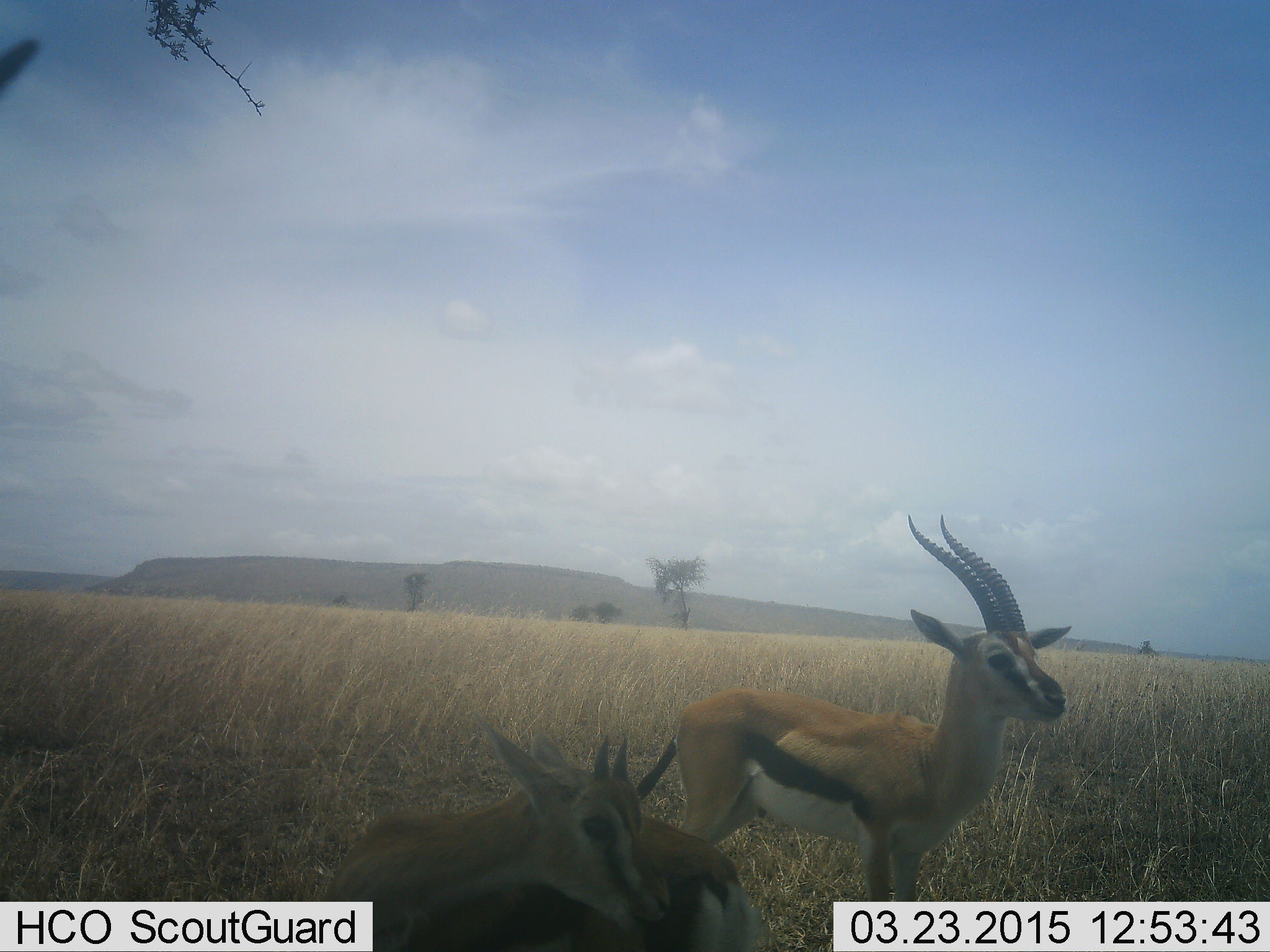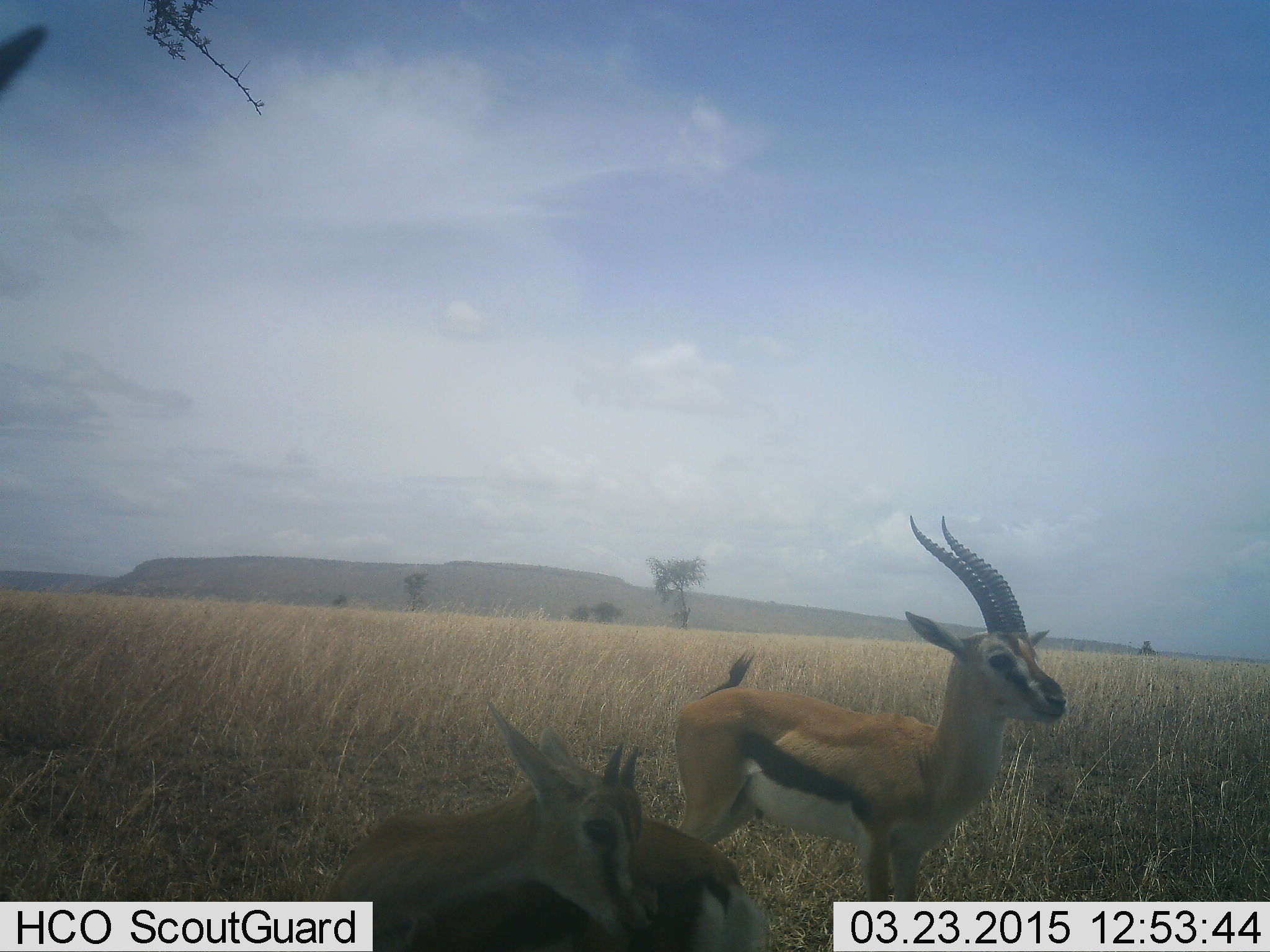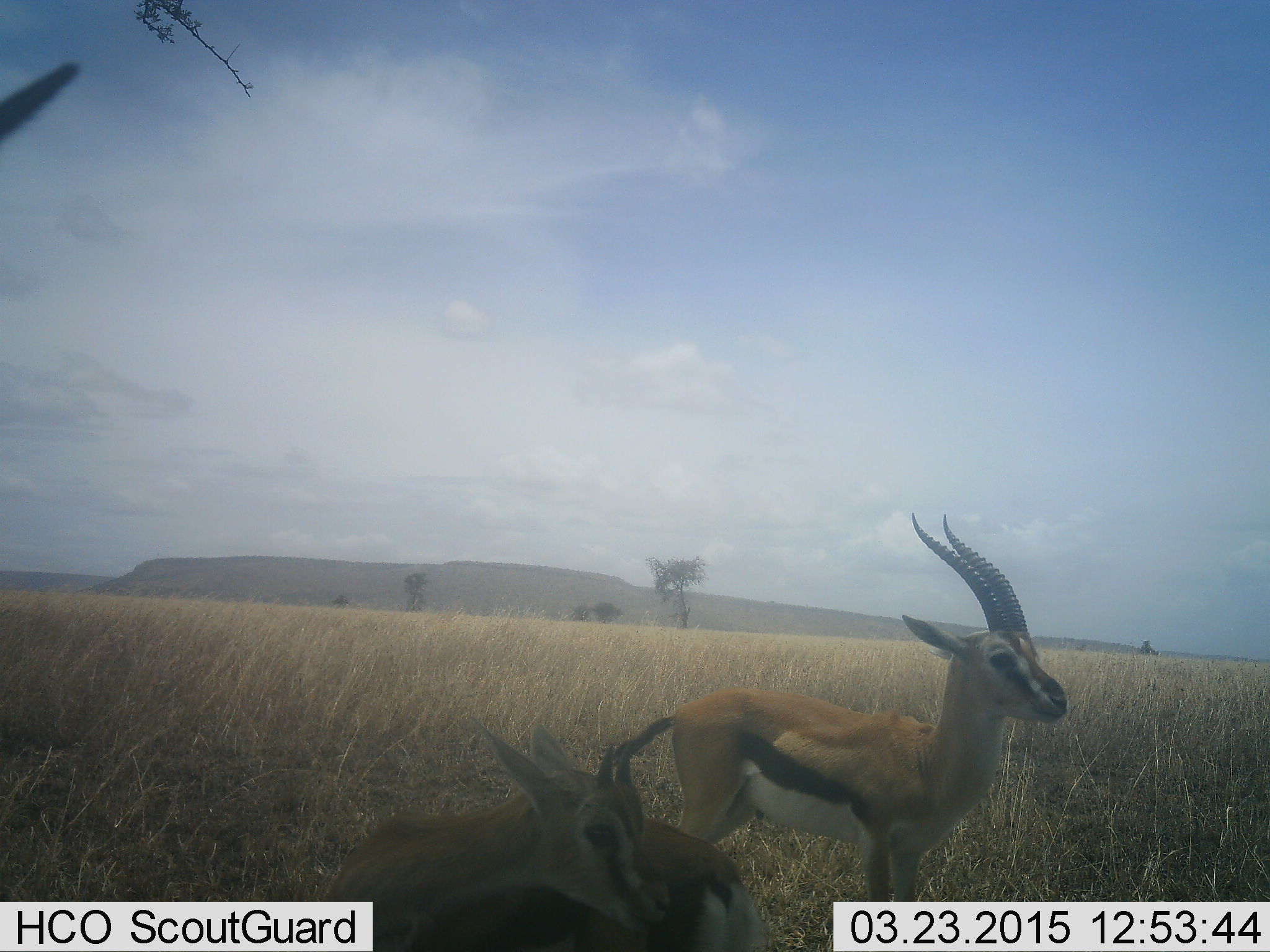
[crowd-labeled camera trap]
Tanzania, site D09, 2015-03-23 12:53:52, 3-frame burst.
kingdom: Animalia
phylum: Chordata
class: Mammalia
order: Artiodactyla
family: Bovidae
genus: Eudorcas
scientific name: Eudorcas thomsonii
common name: thomson's gazelle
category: gazellethomsons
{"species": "gazellethomsons (thomson's gazelle) (Eudorcas thomsonii)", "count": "3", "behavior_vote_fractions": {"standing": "80%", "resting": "50%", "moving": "0%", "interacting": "0%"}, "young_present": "0%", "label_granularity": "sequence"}